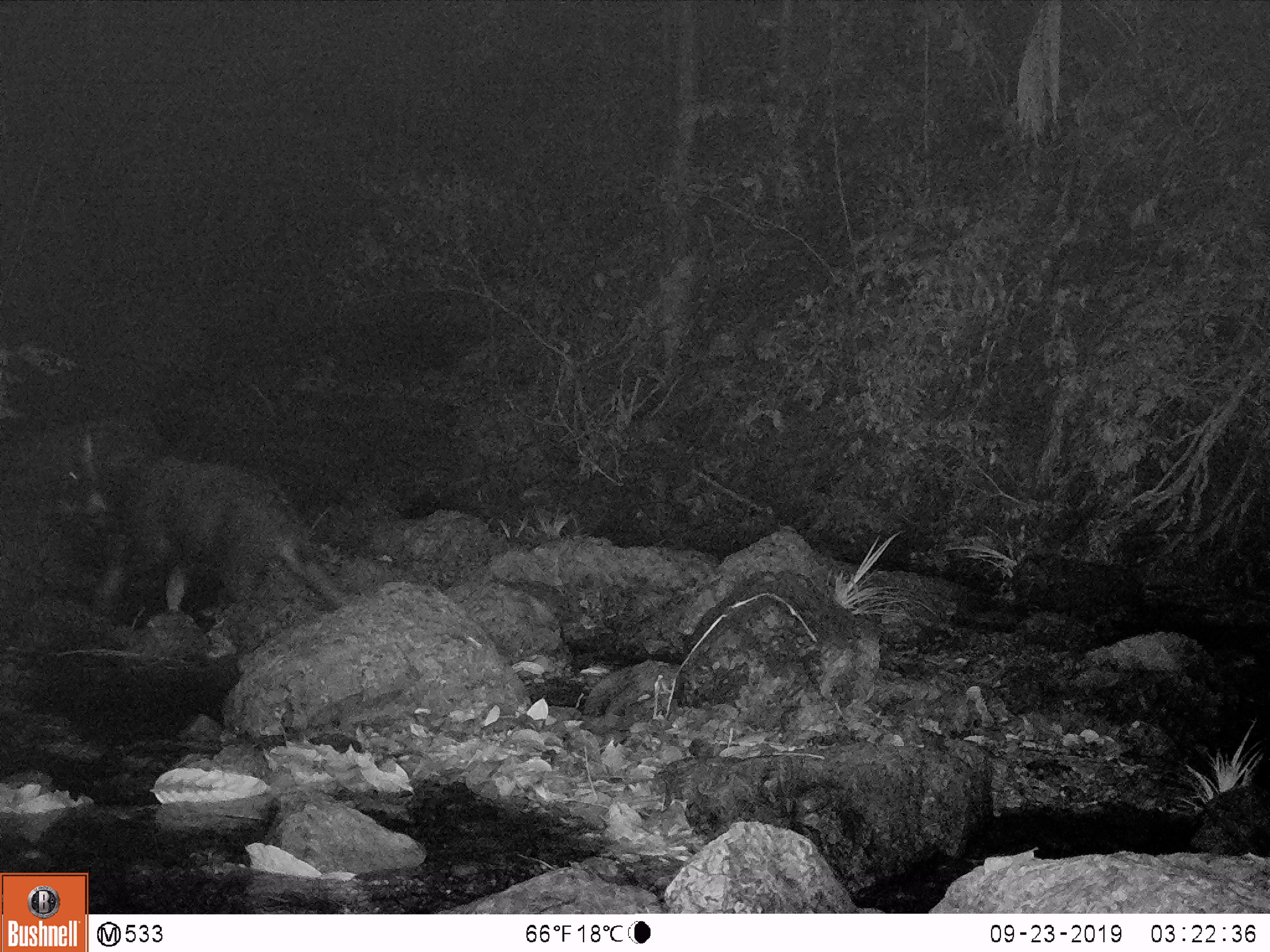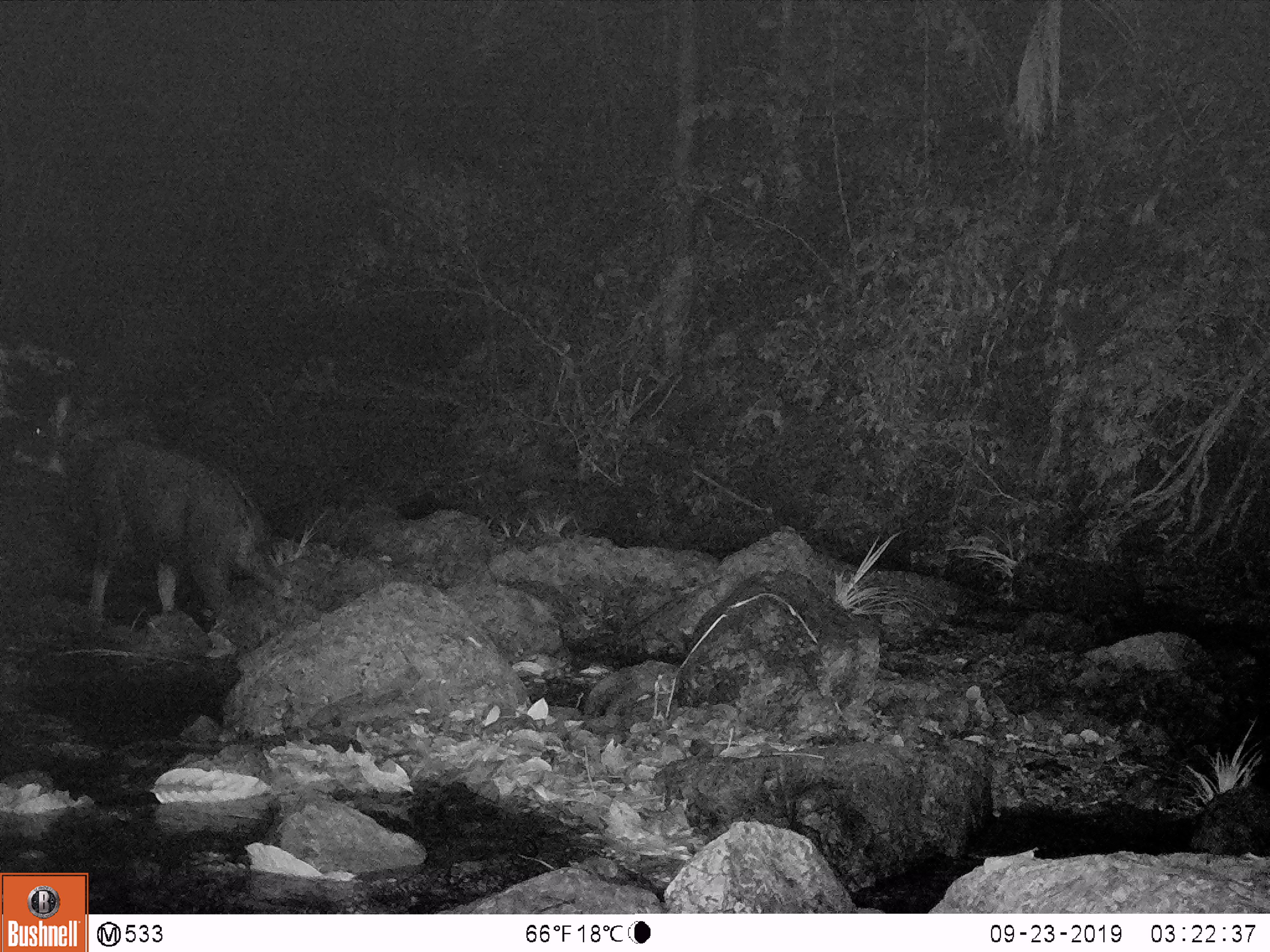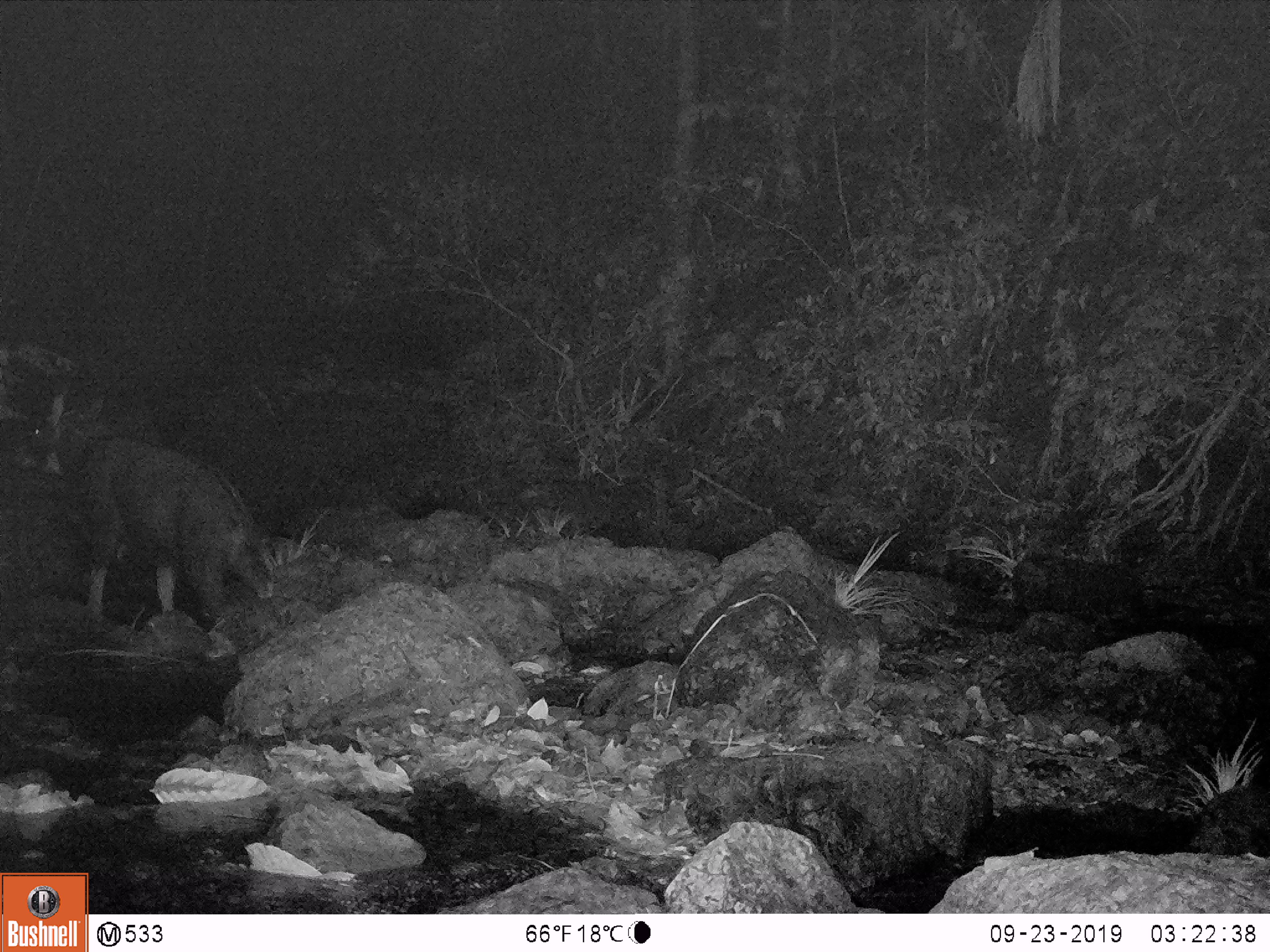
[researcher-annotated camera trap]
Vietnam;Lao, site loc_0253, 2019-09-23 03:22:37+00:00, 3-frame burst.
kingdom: Animalia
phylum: Chordata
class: Mammalia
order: Artiodactyla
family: Bovidae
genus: Capricornis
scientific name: Capricornis sumatraensis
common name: chinese serow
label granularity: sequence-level